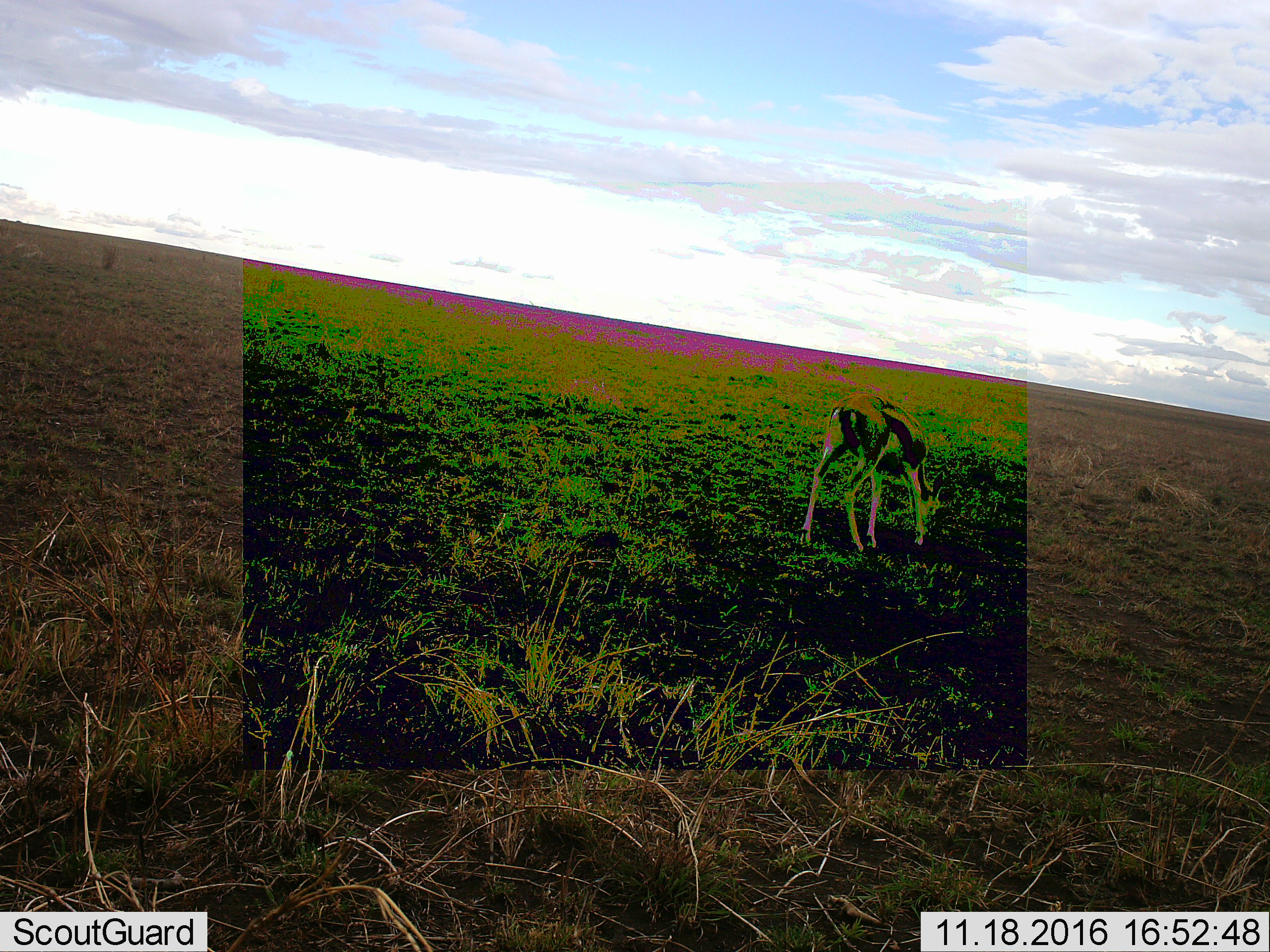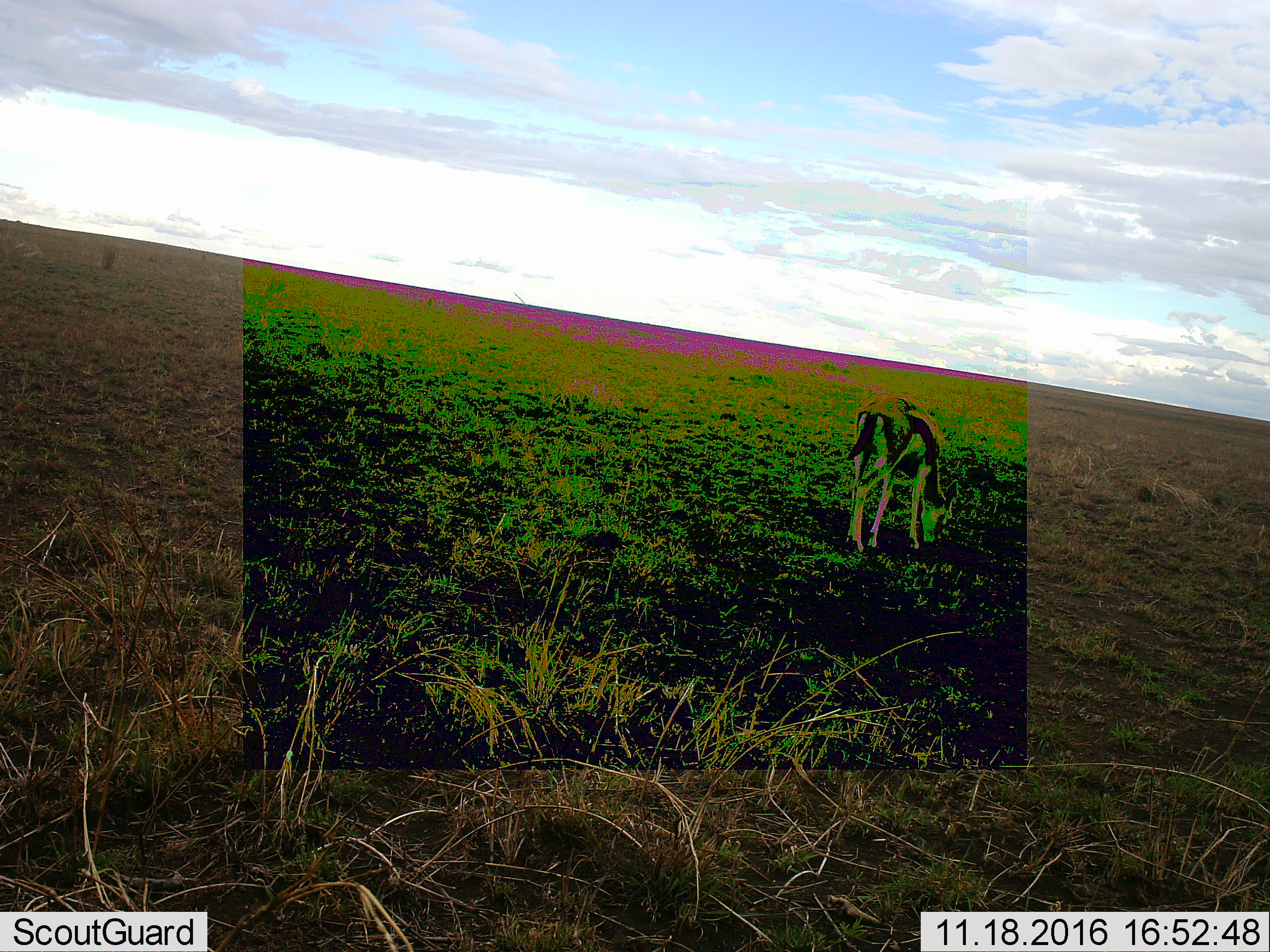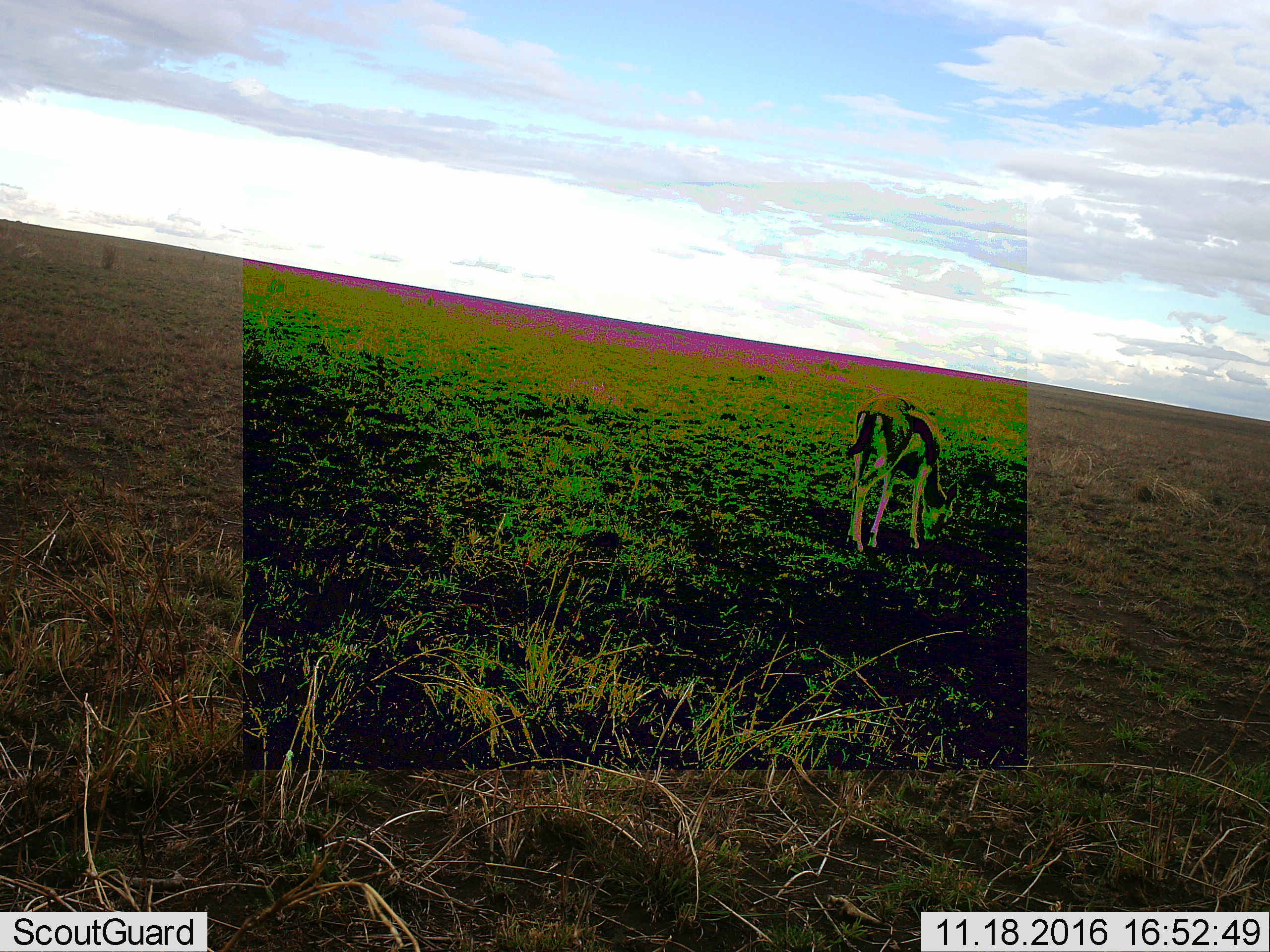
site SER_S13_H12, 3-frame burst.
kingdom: Animalia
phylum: Chordata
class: Mammalia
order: Artiodactyla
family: Bovidae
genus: Eudorcas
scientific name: Eudorcas thomsonii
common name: thomson's gazelle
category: gazellethomsons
Gazellethomsons (thomson's gazelle) (Eudorcas thomsonii), count 1. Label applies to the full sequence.